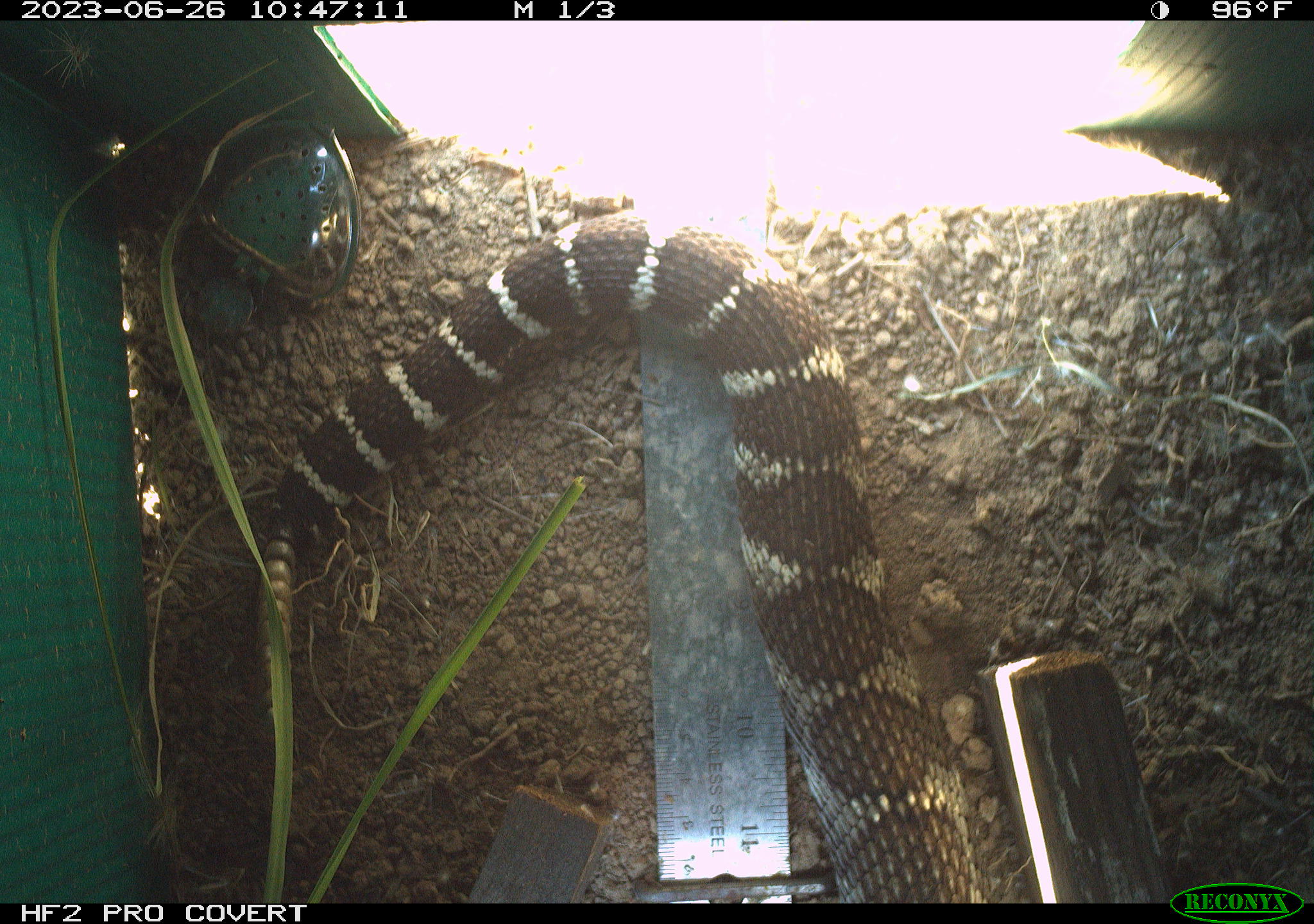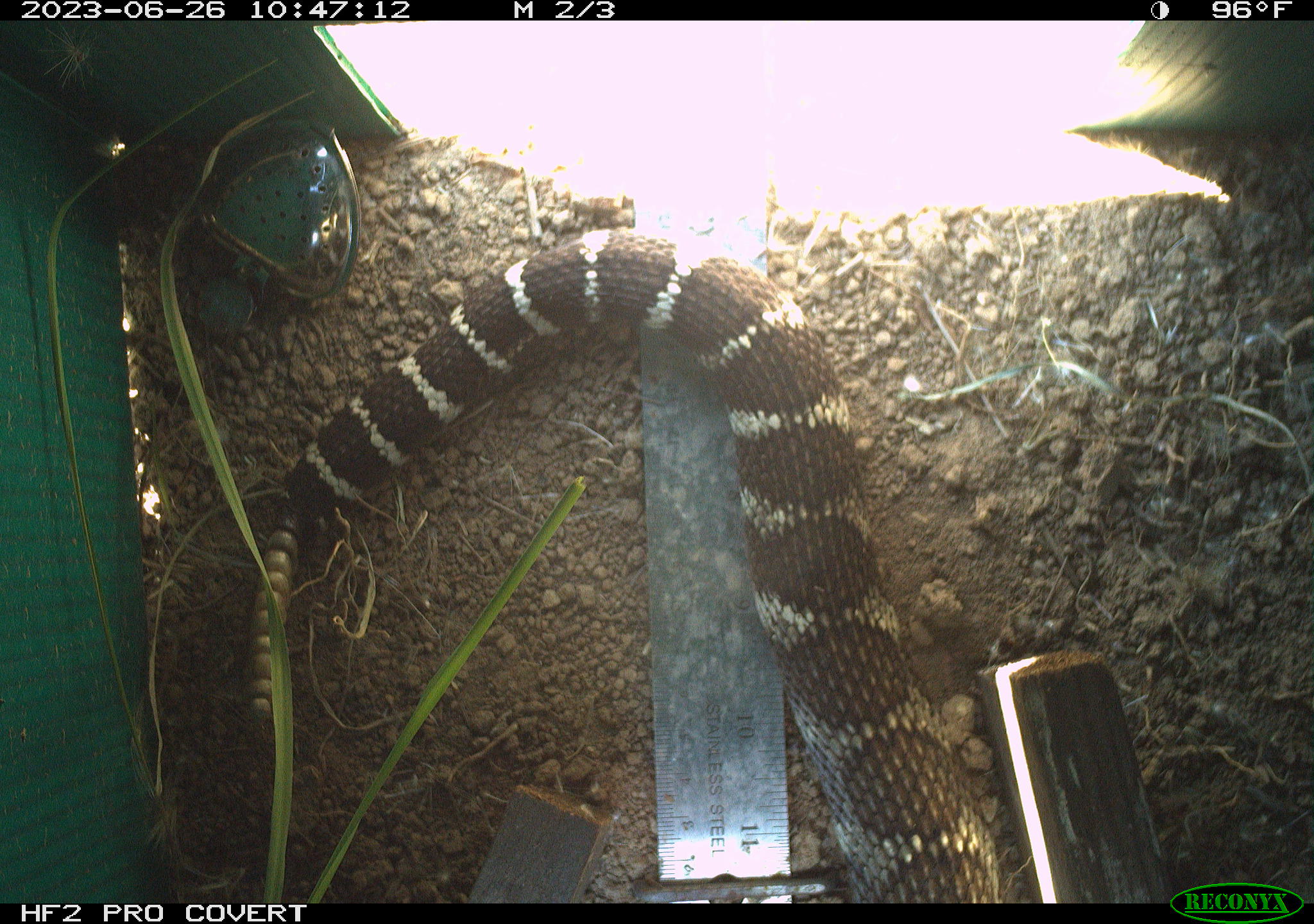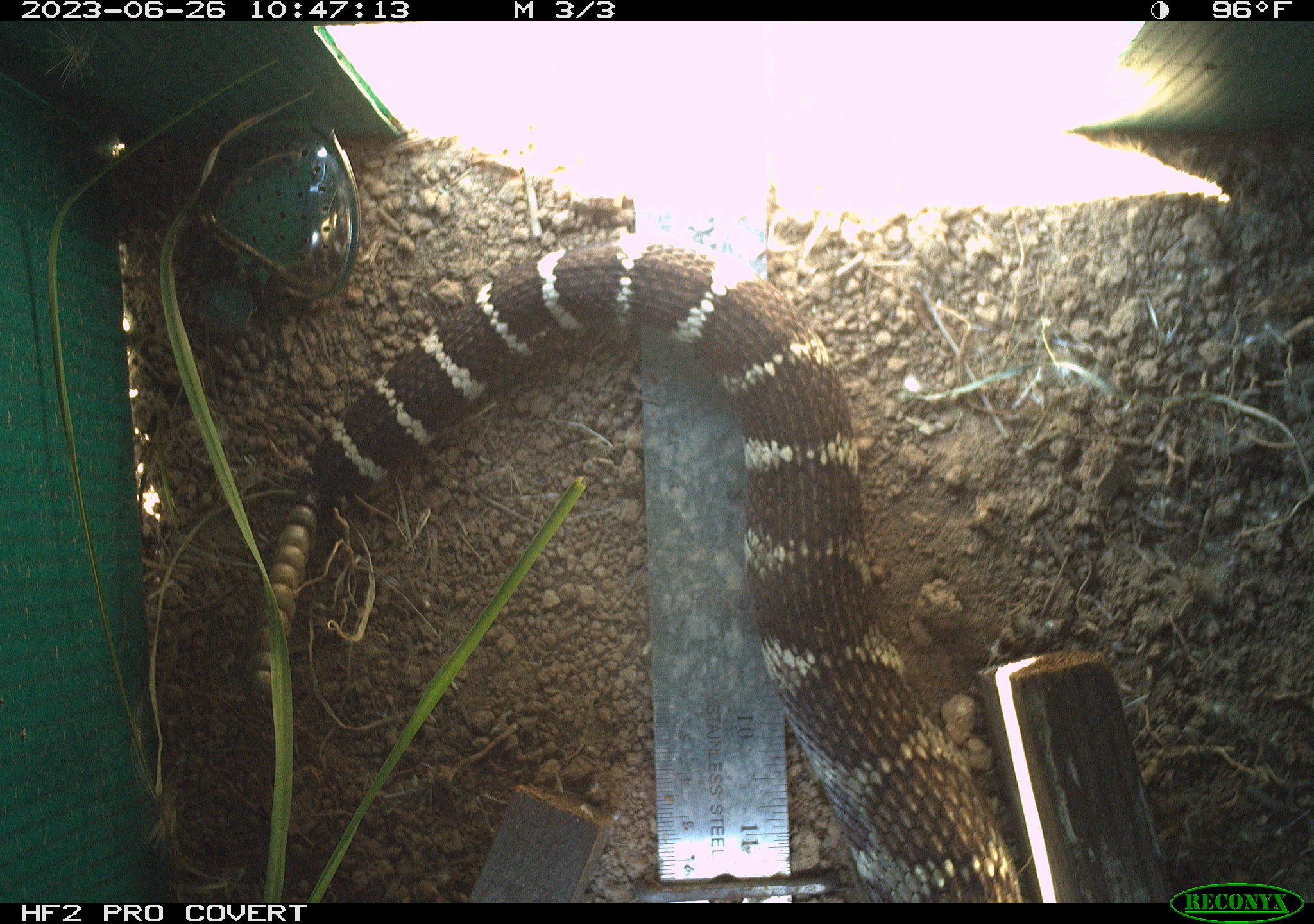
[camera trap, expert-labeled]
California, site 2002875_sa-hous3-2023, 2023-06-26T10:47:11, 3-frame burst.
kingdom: Animalia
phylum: Chordata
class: Reptilia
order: Squamata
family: Viperidae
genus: Crotalus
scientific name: Crotalus oreganus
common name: western rattlesnake